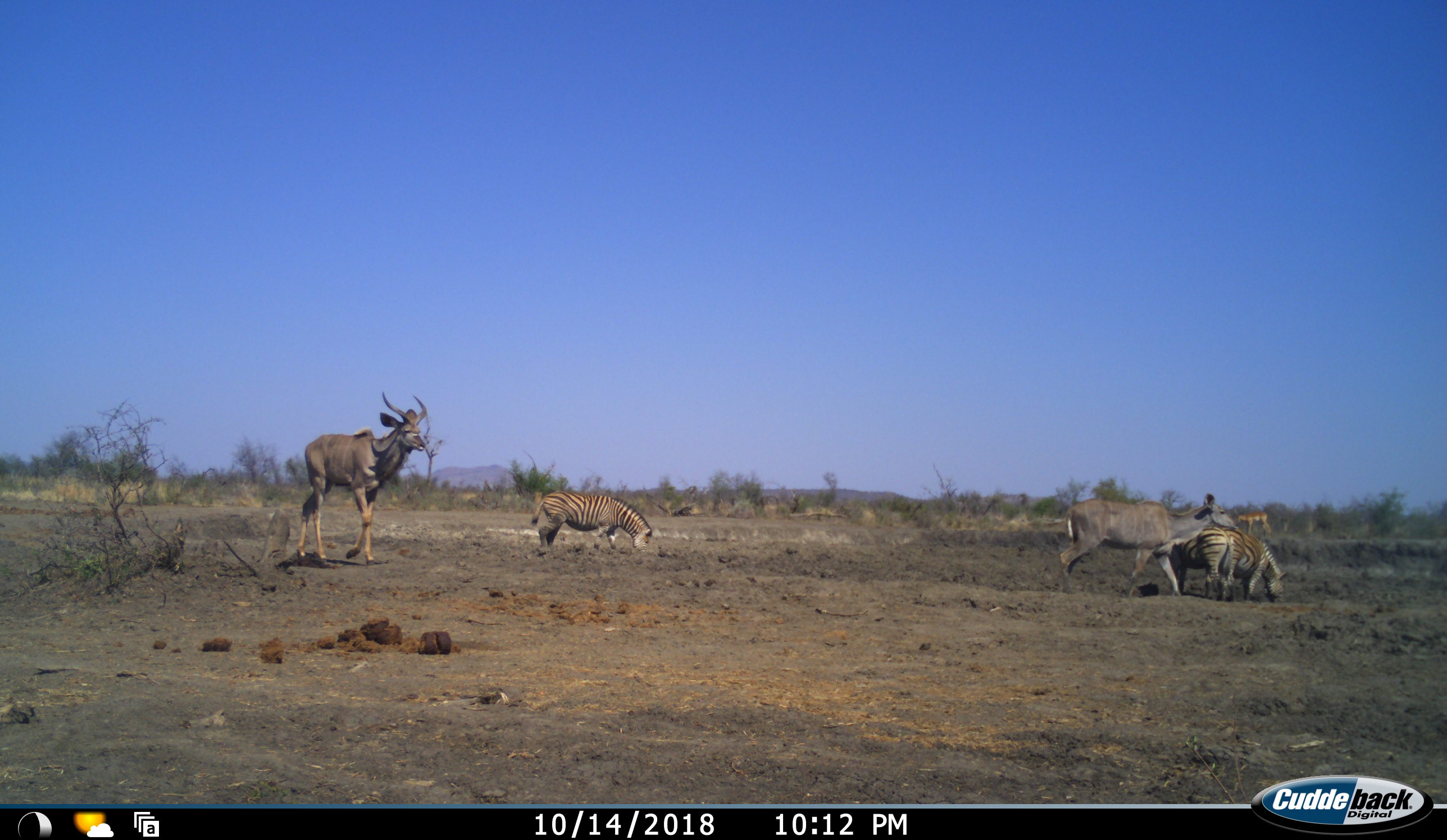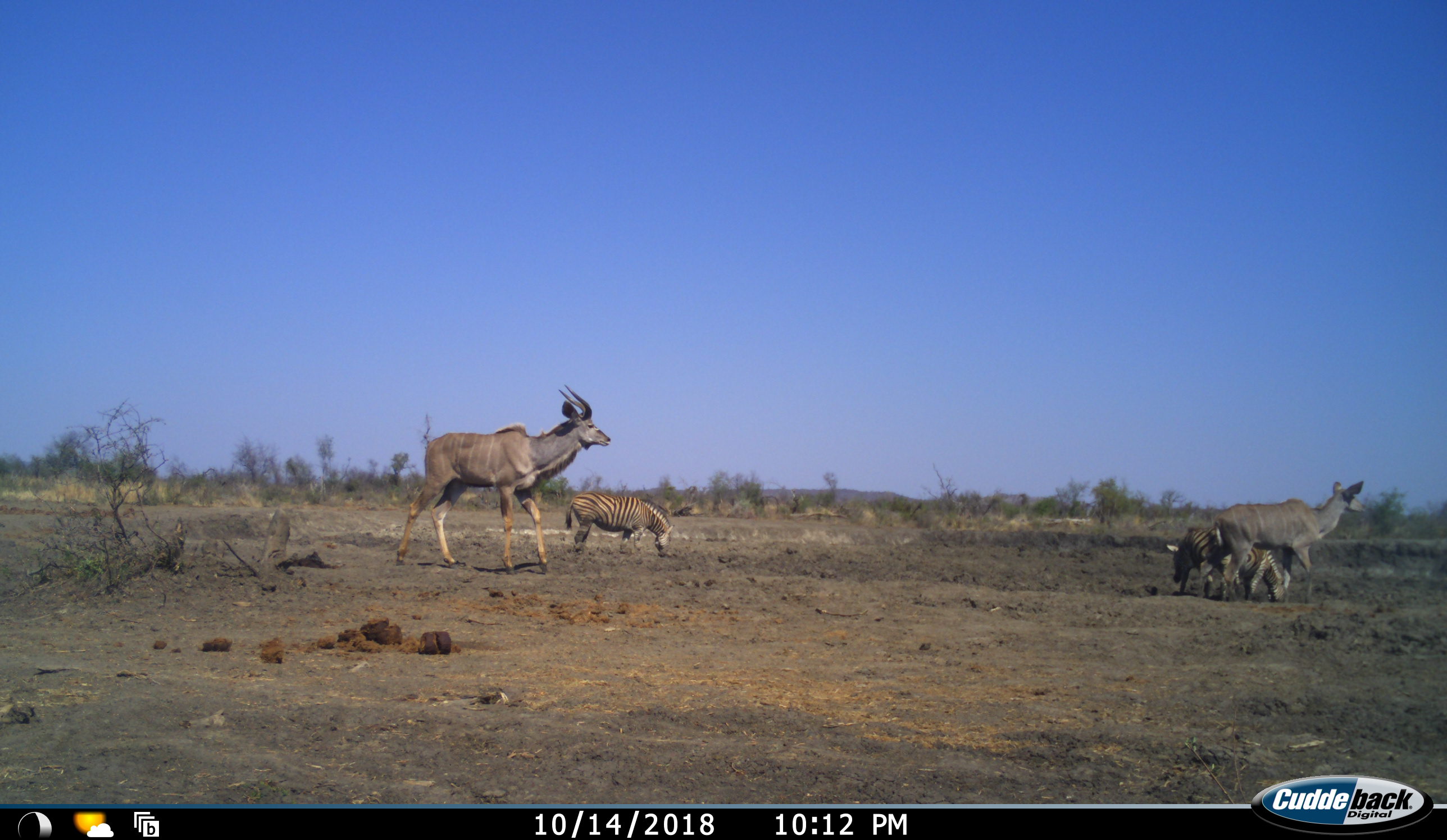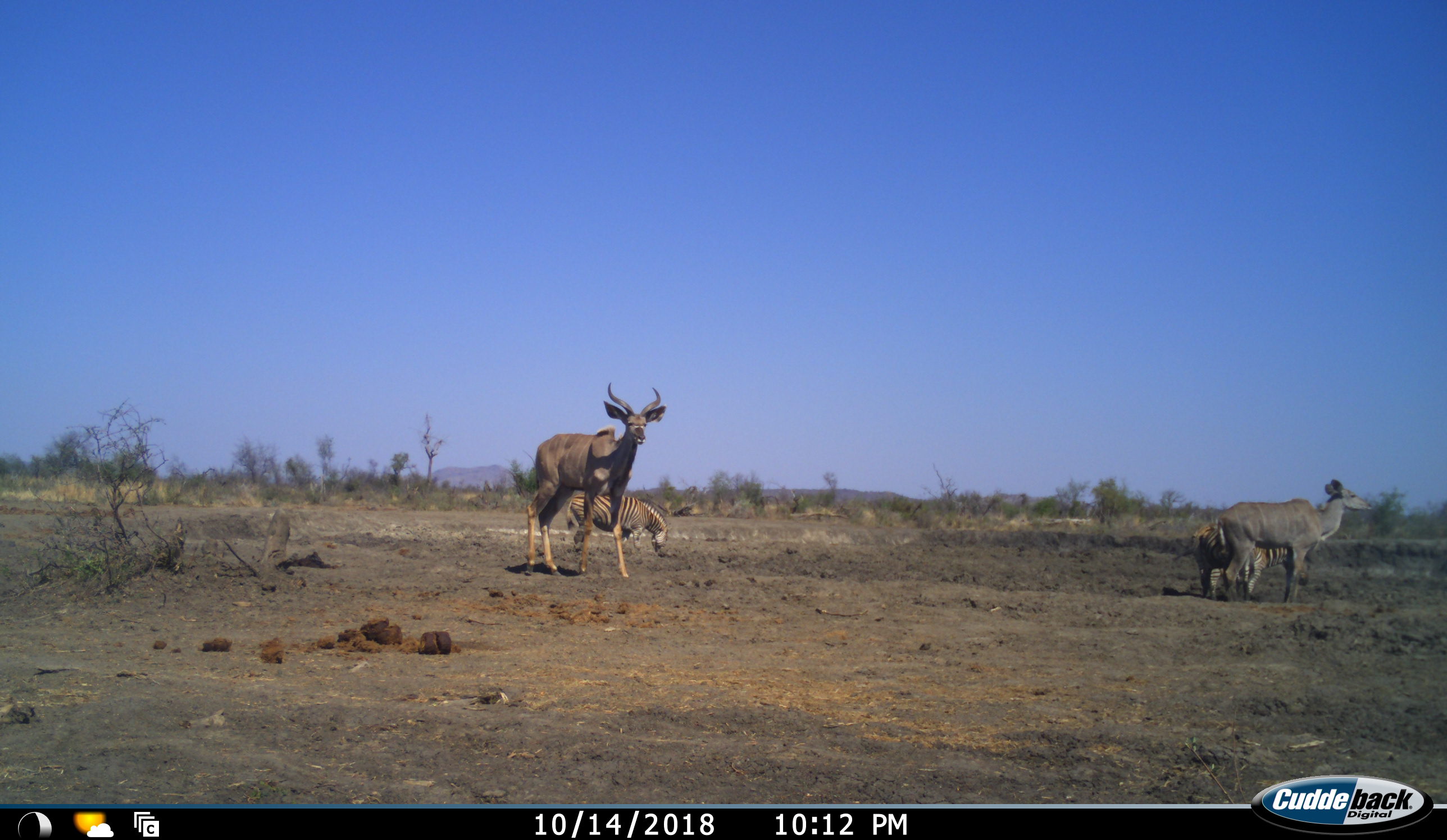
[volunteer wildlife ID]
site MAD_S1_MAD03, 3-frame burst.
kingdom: Animalia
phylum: Chordata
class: Mammalia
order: Artiodactyla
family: Bovidae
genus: Aepyceros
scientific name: Aepyceros melampus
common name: impala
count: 1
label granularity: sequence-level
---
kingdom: Animalia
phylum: Chordata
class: Mammalia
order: Artiodactyla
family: Bovidae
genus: Tragelaphus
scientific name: Tragelaphus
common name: kudu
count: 2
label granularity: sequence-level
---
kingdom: Animalia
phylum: Chordata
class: Mammalia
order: Perissodactyla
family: Equidae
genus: Equus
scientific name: Equus quagga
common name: plains zebra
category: zebraplains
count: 3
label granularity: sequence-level